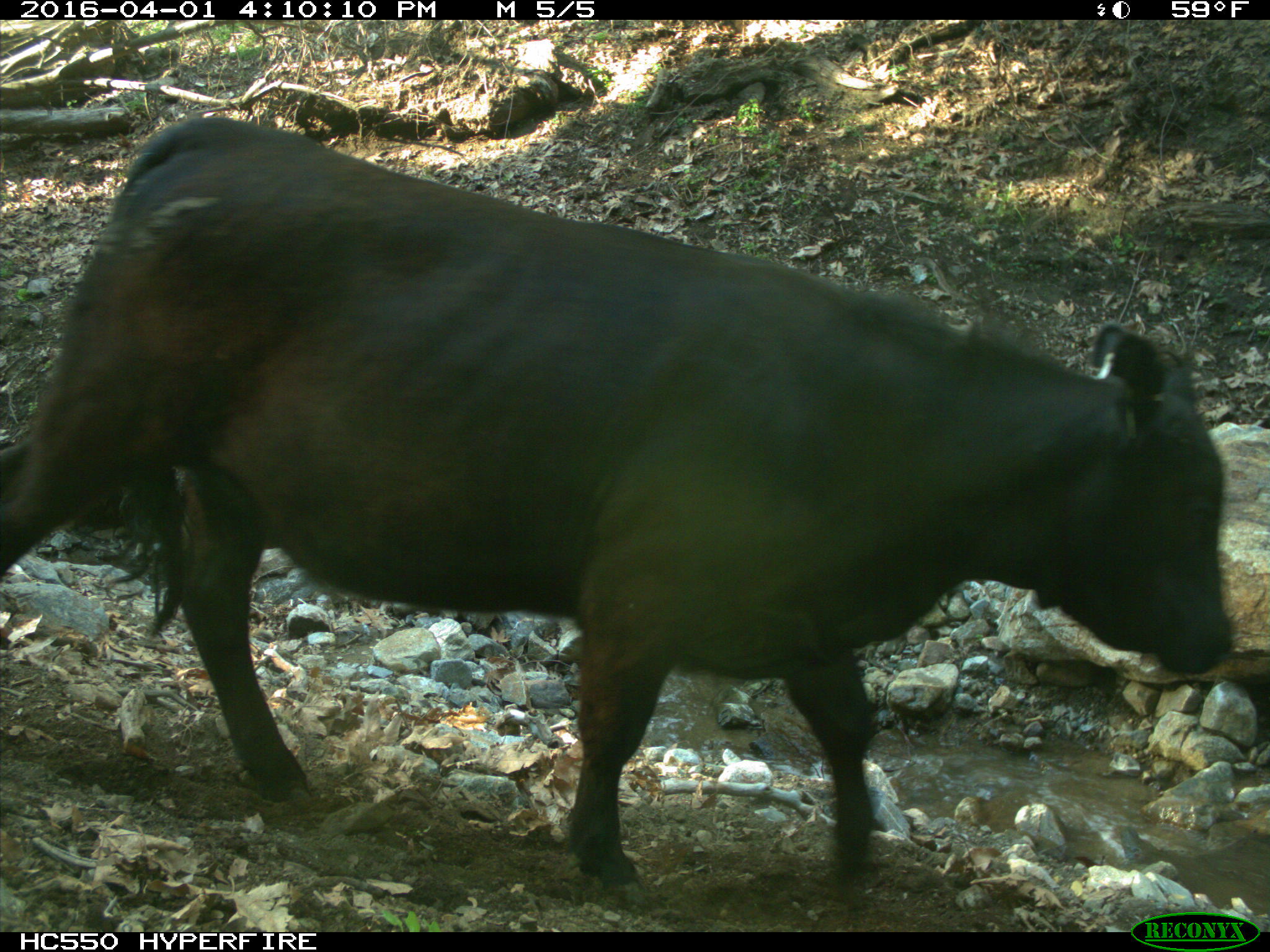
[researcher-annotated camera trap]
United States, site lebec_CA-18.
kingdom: Animalia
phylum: Chordata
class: Mammalia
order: Artiodactyla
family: Bovidae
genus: Bos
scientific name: Bos taurus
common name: domestic cow